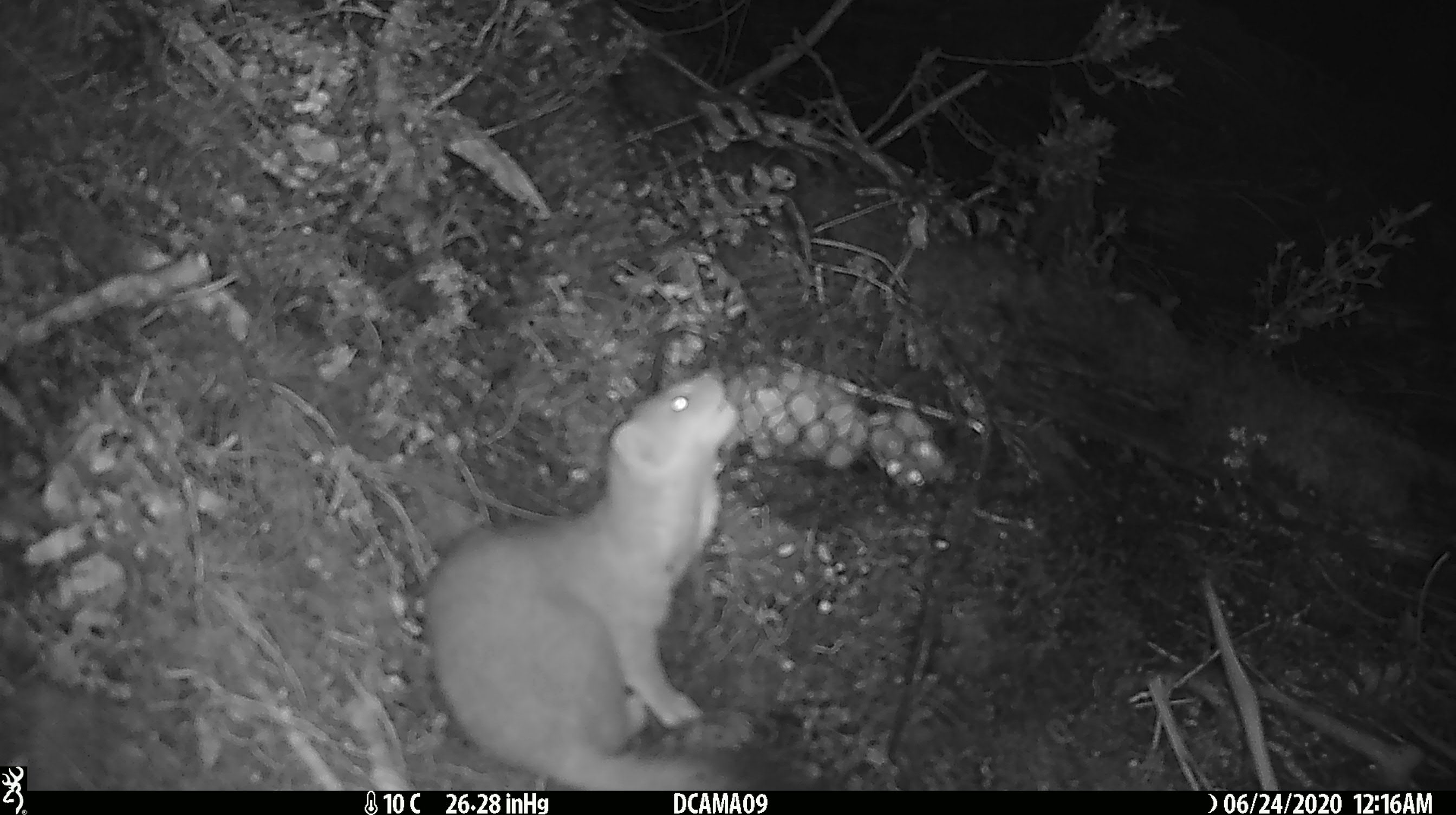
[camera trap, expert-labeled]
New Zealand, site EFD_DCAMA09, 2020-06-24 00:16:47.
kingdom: Animalia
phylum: Chordata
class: Mammalia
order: Carnivora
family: Mustelidae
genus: Mustela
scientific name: Mustela erminea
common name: stoat